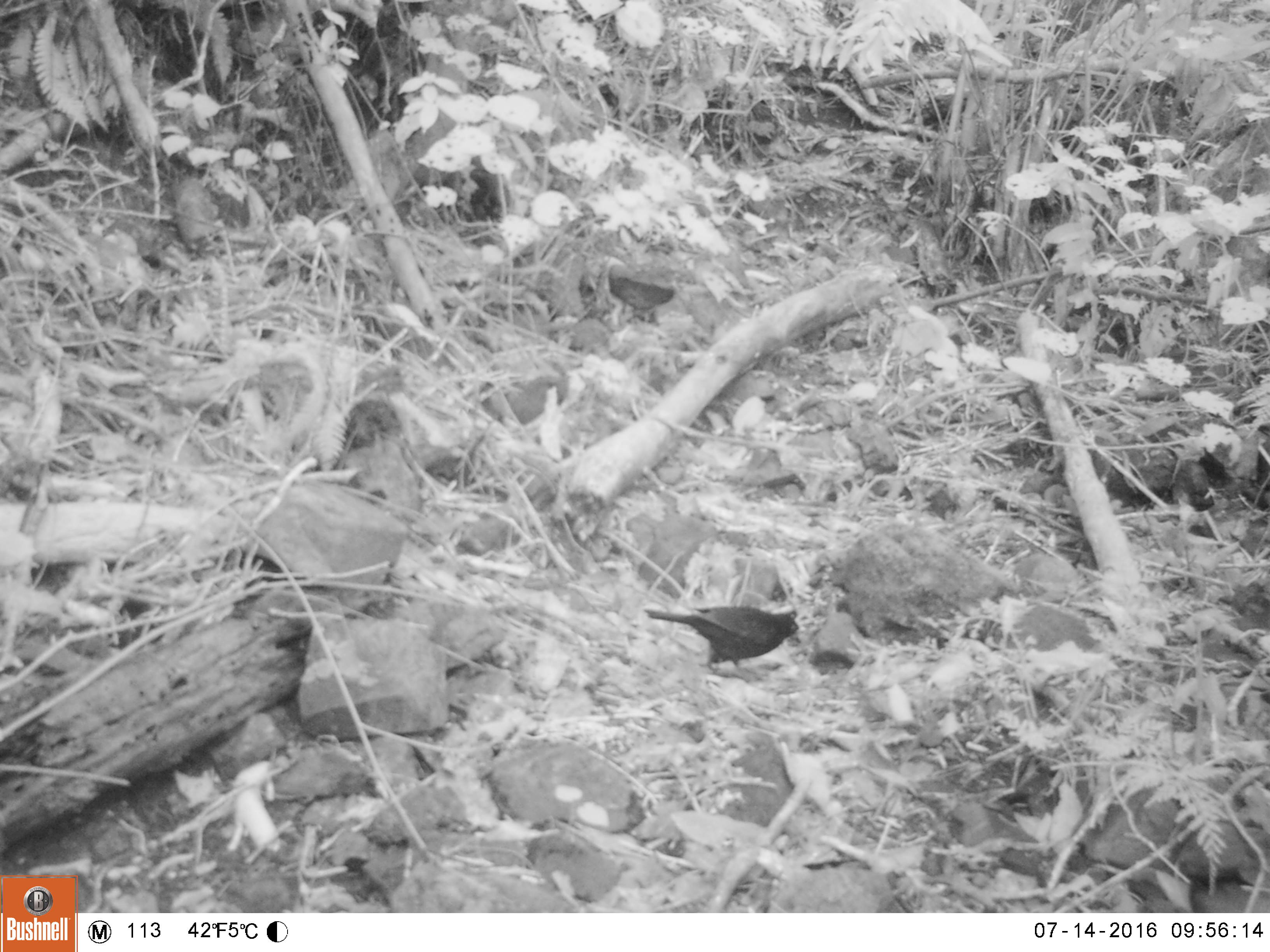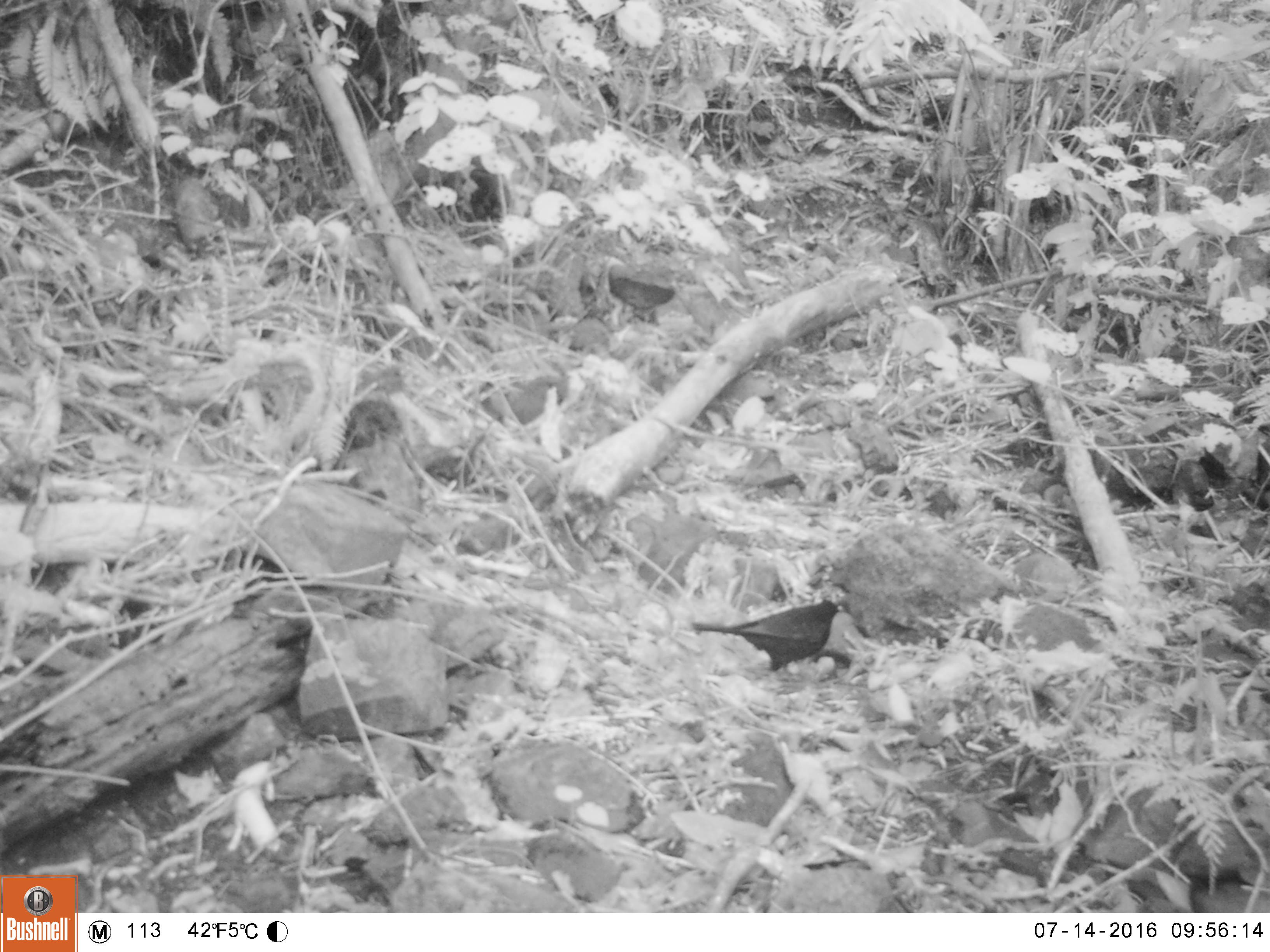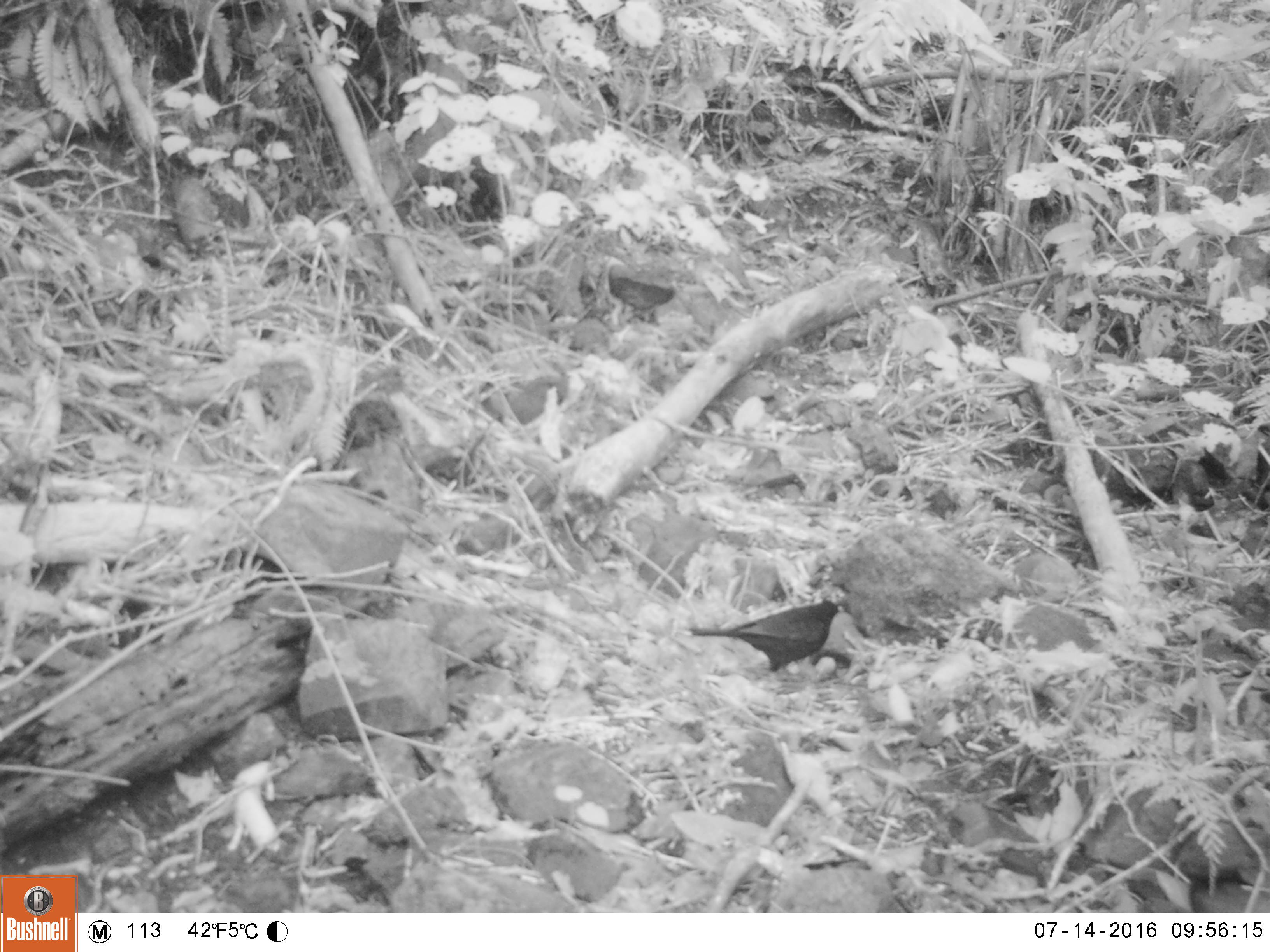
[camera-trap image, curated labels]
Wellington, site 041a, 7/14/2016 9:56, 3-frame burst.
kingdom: Animalia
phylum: Chordata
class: Aves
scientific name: Aves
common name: bird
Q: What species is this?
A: Bird (Aves).